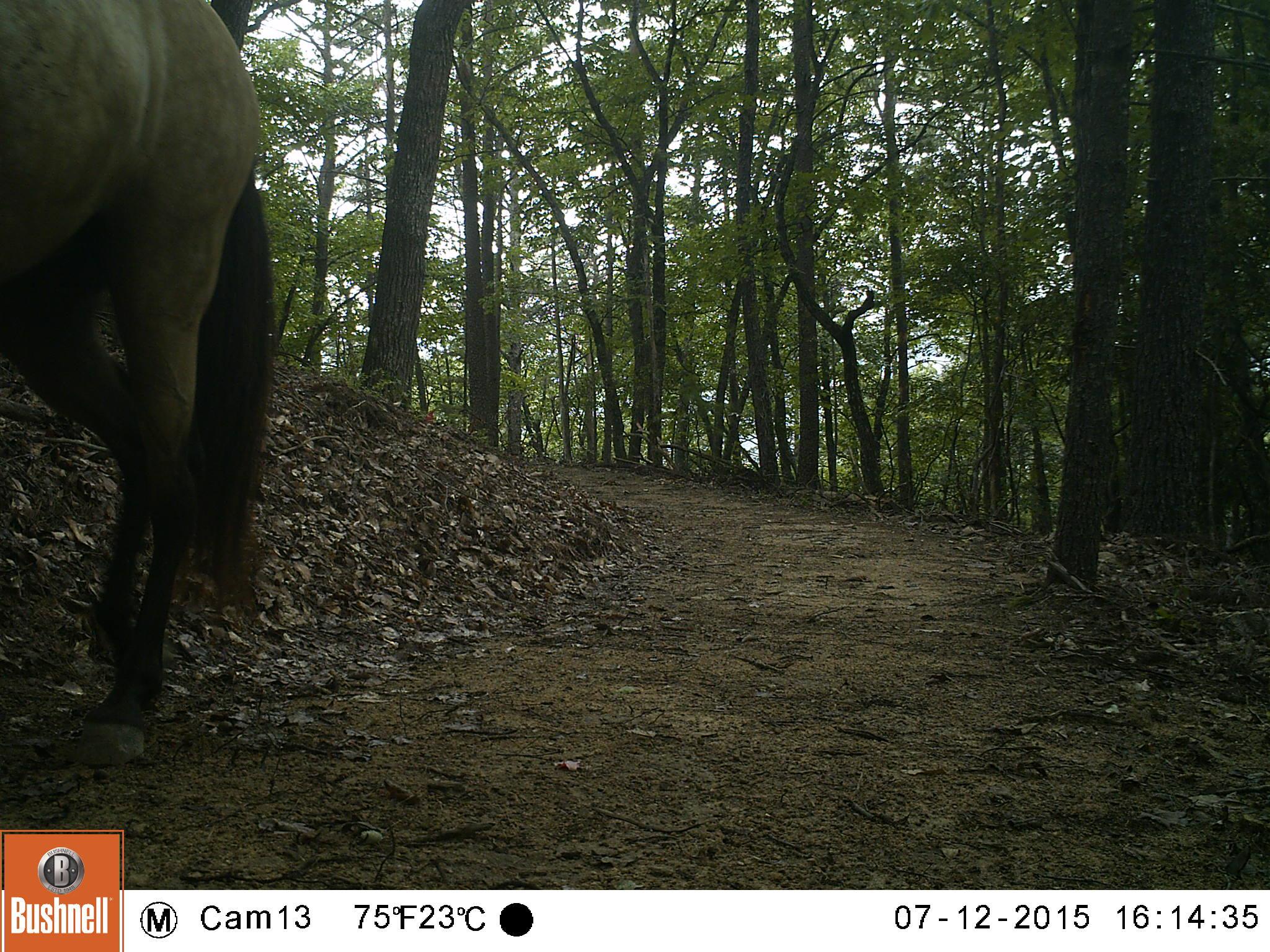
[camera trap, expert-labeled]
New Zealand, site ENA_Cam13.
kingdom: Animalia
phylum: Chordata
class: Mammalia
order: Perissodactyla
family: Equidae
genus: Equus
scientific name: Equus caballus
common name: horse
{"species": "horse (Equus caballus)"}